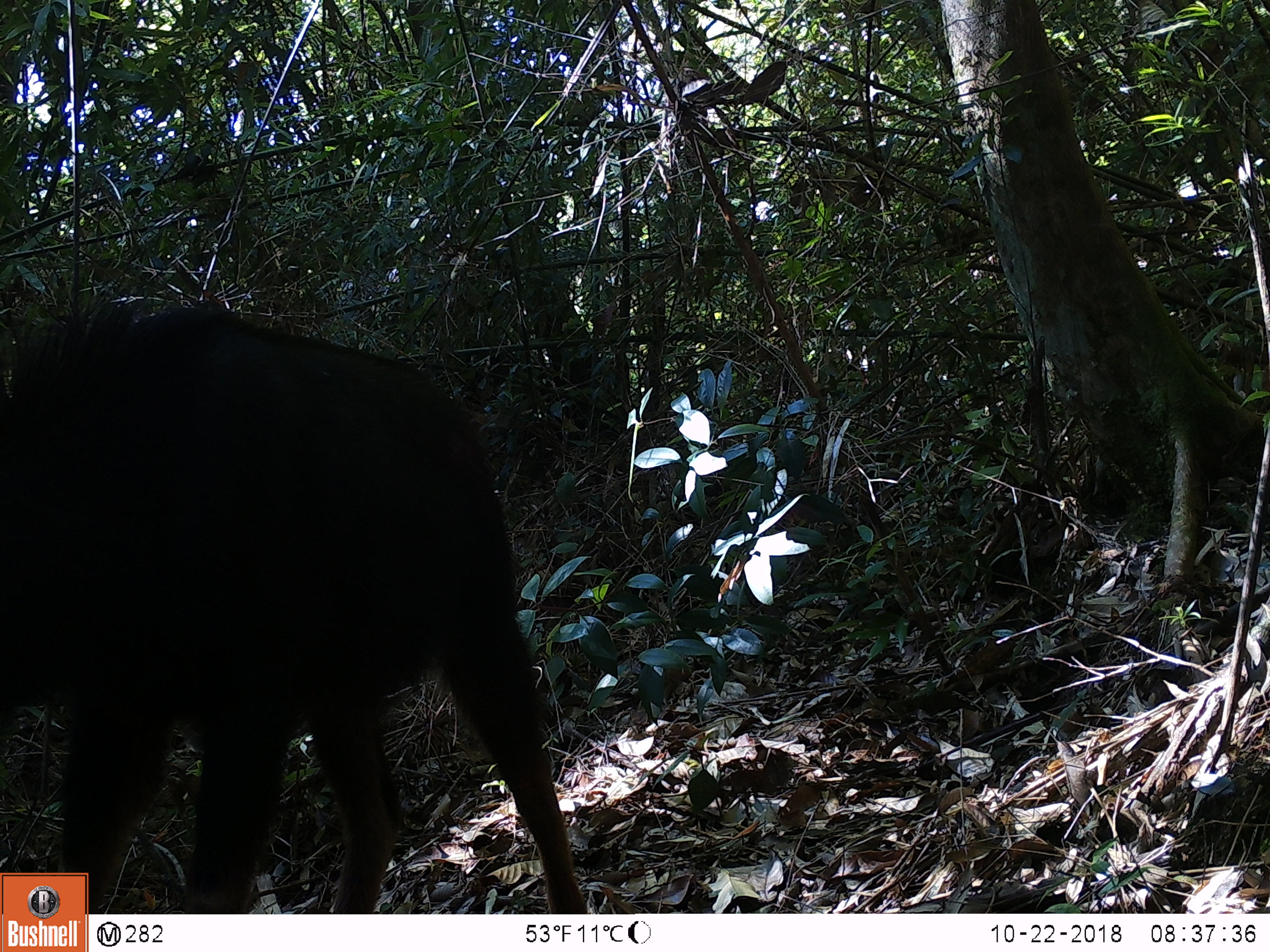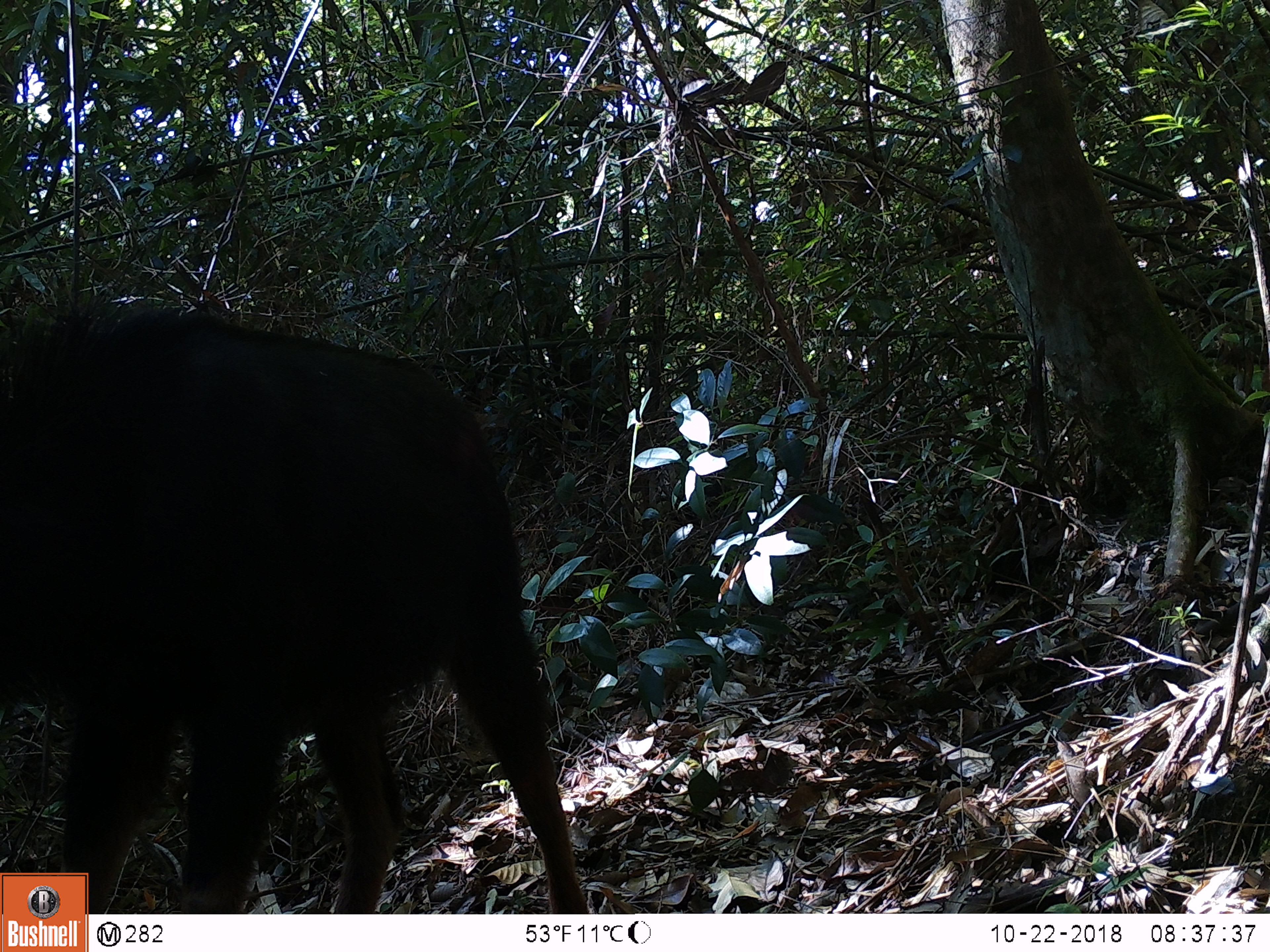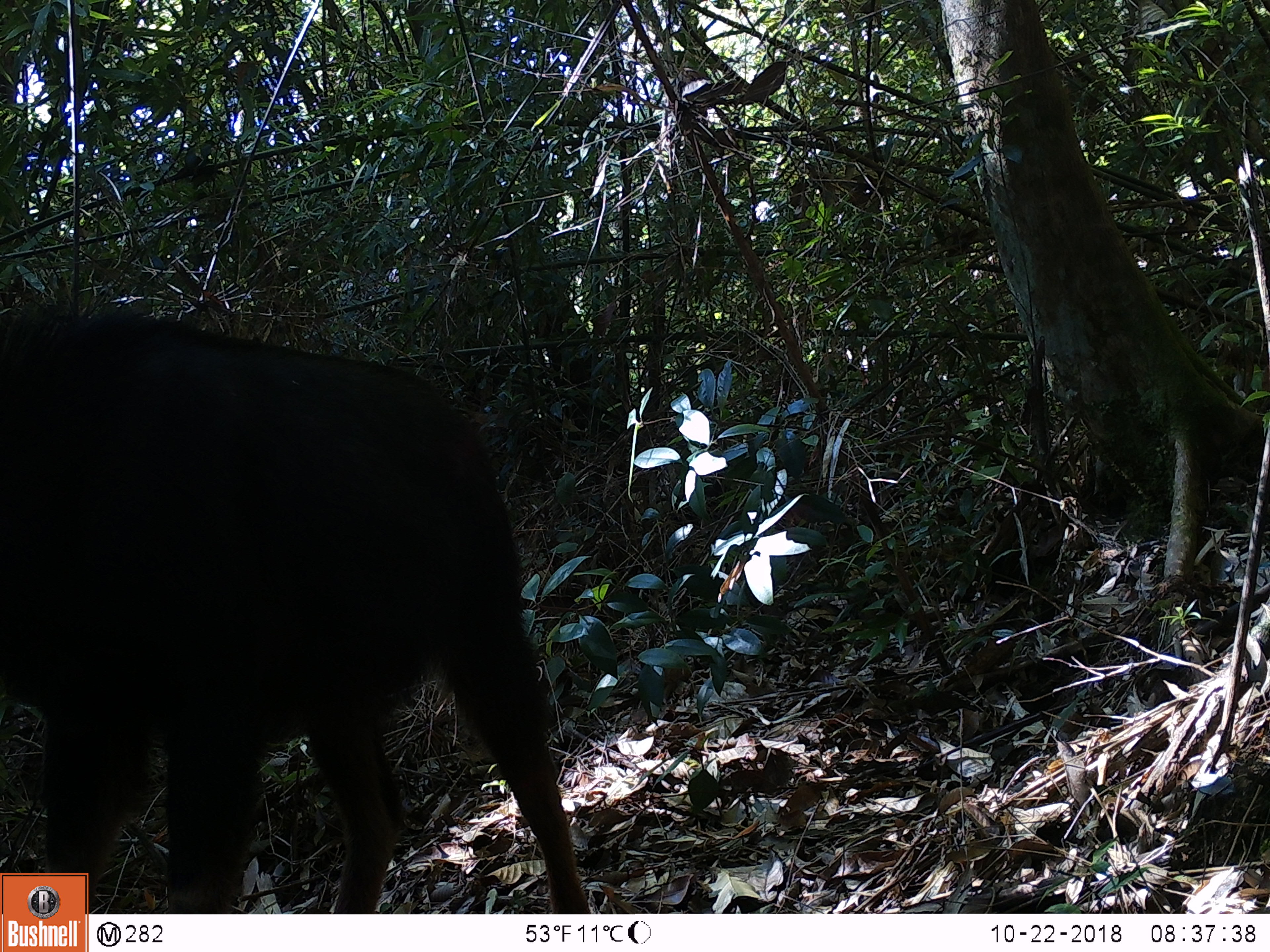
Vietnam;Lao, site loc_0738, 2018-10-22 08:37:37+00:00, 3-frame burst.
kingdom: Animalia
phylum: Chordata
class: Mammalia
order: Artiodactyla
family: Bovidae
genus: Capricornis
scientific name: Capricornis sumatraensis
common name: chinese serow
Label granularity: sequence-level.